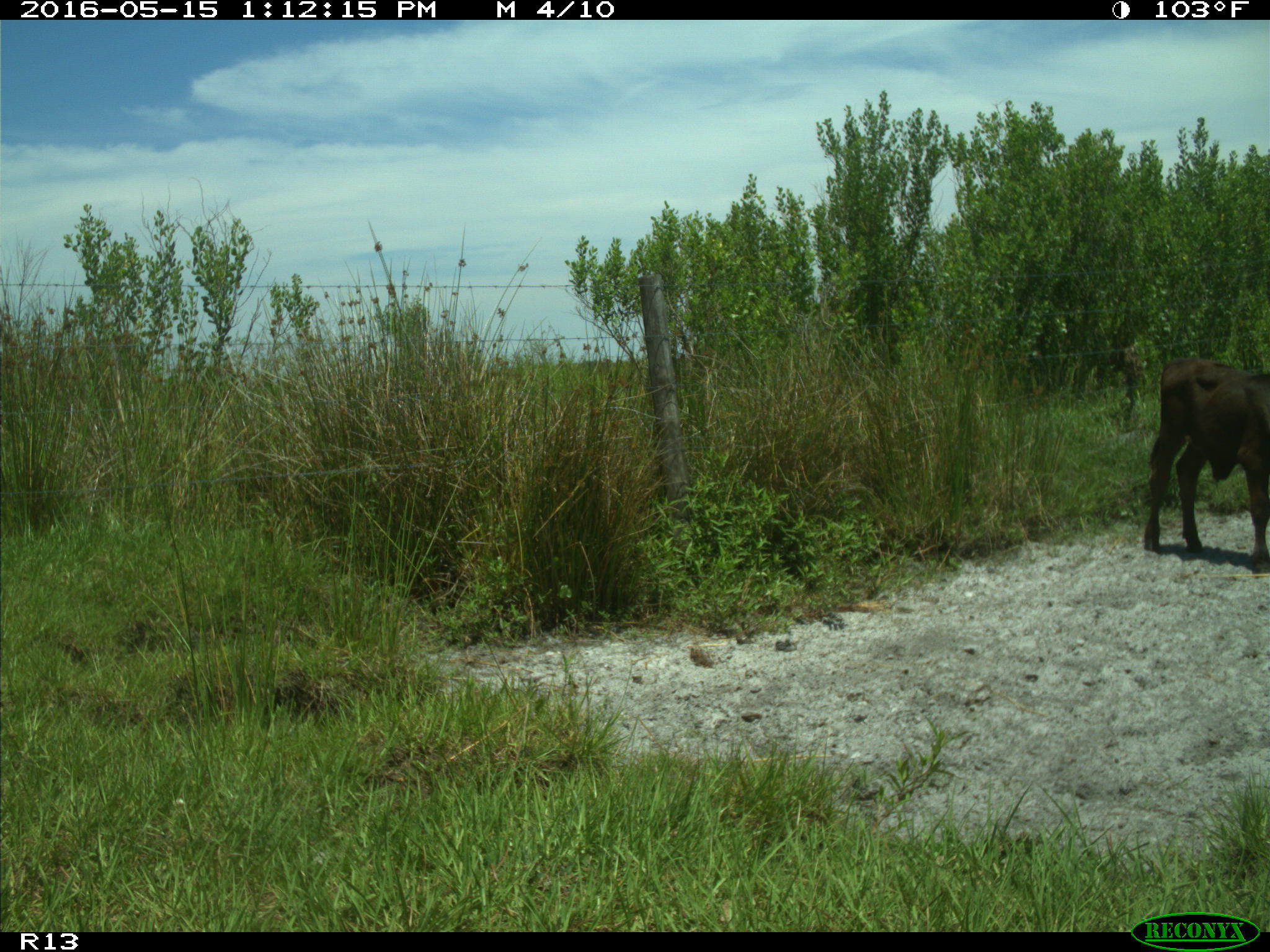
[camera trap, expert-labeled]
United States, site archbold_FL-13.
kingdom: Animalia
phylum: Chordata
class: Mammalia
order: Artiodactyla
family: Bovidae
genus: Bos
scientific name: Bos taurus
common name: domestic cow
Bos taurus (domestic cow).